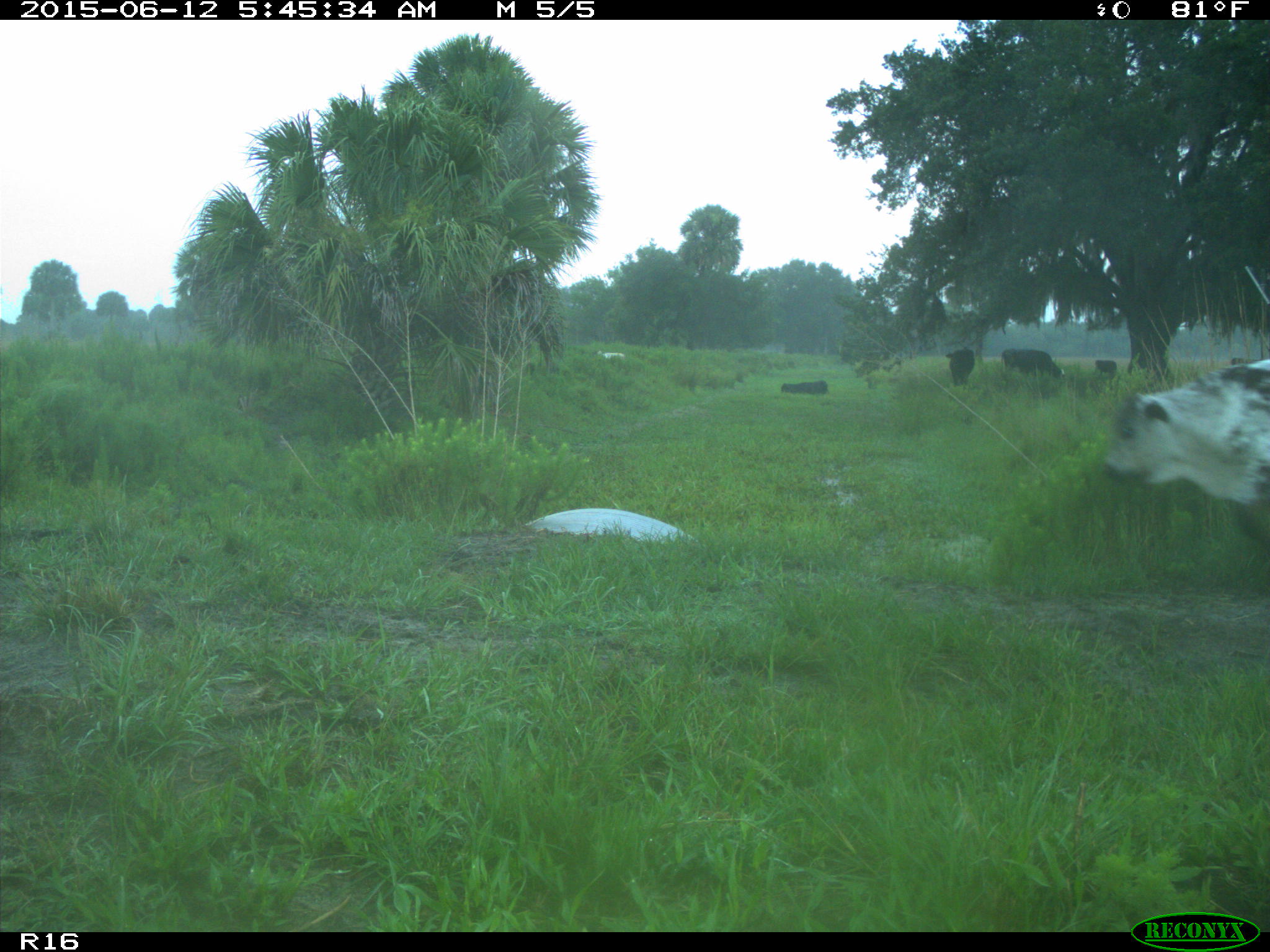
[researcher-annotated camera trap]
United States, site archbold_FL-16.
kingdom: Animalia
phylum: Chordata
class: Mammalia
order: Artiodactyla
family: Bovidae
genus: Bos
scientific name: Bos taurus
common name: domestic cow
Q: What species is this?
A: Bos taurus (domestic cow).